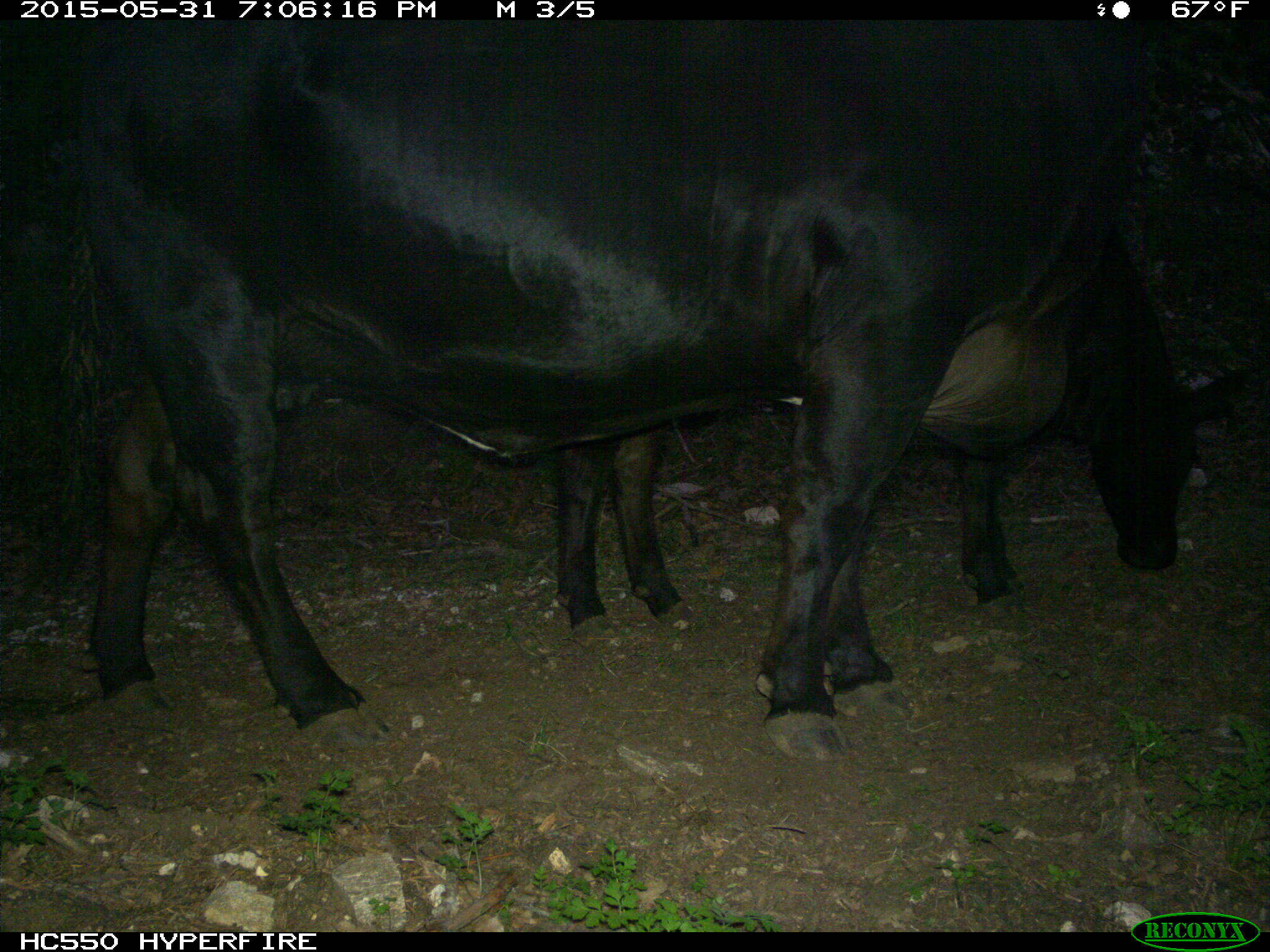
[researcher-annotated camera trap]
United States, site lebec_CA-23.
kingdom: Animalia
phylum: Chordata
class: Mammalia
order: Artiodactyla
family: Bovidae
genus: Bos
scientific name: Bos taurus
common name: domestic cow